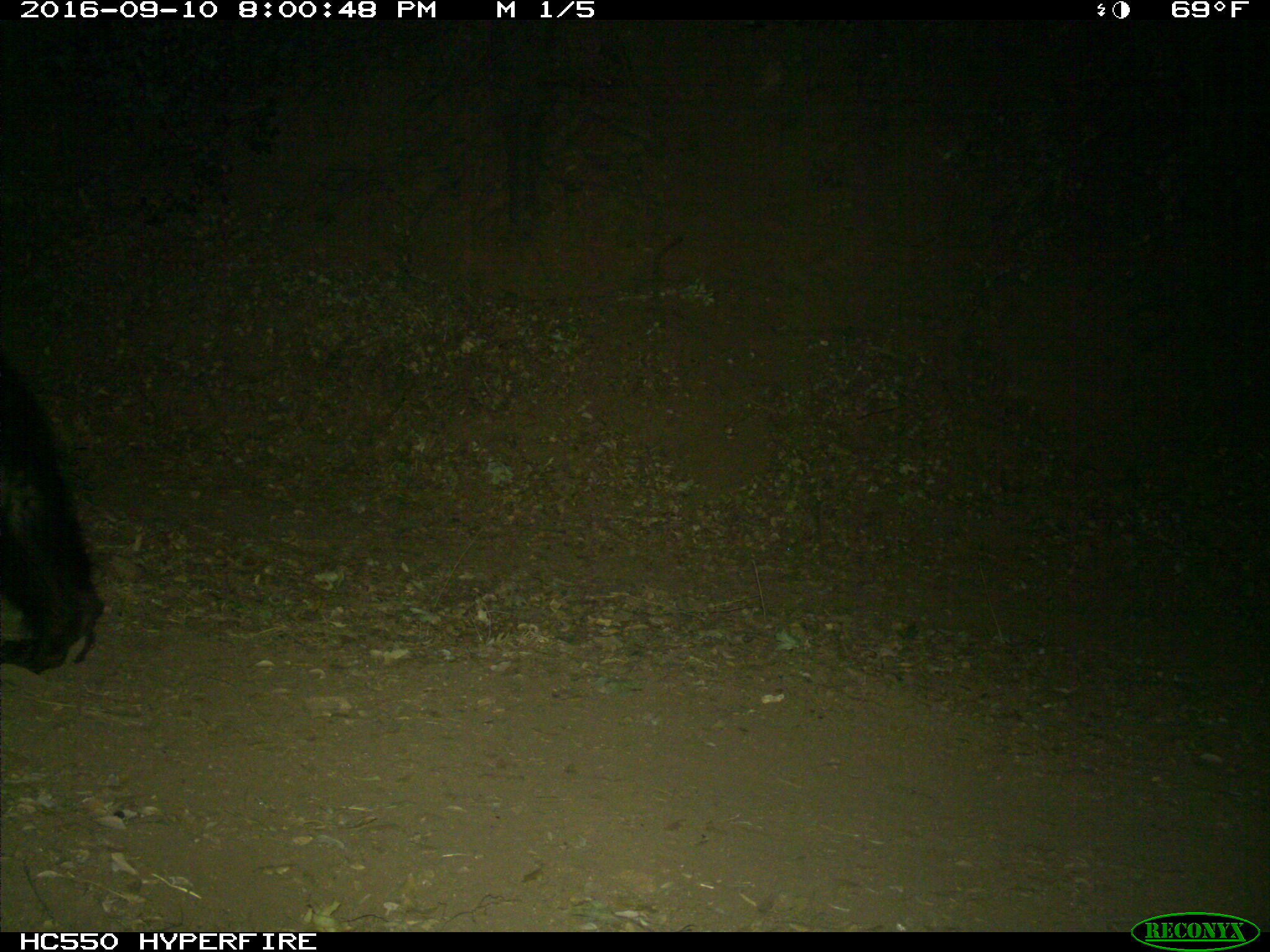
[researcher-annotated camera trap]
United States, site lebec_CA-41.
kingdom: Animalia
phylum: Chordata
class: Mammalia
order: Carnivora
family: Ursidae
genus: Ursus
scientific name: Ursus americanus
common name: american black bear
Ursus americanus (american black bear).